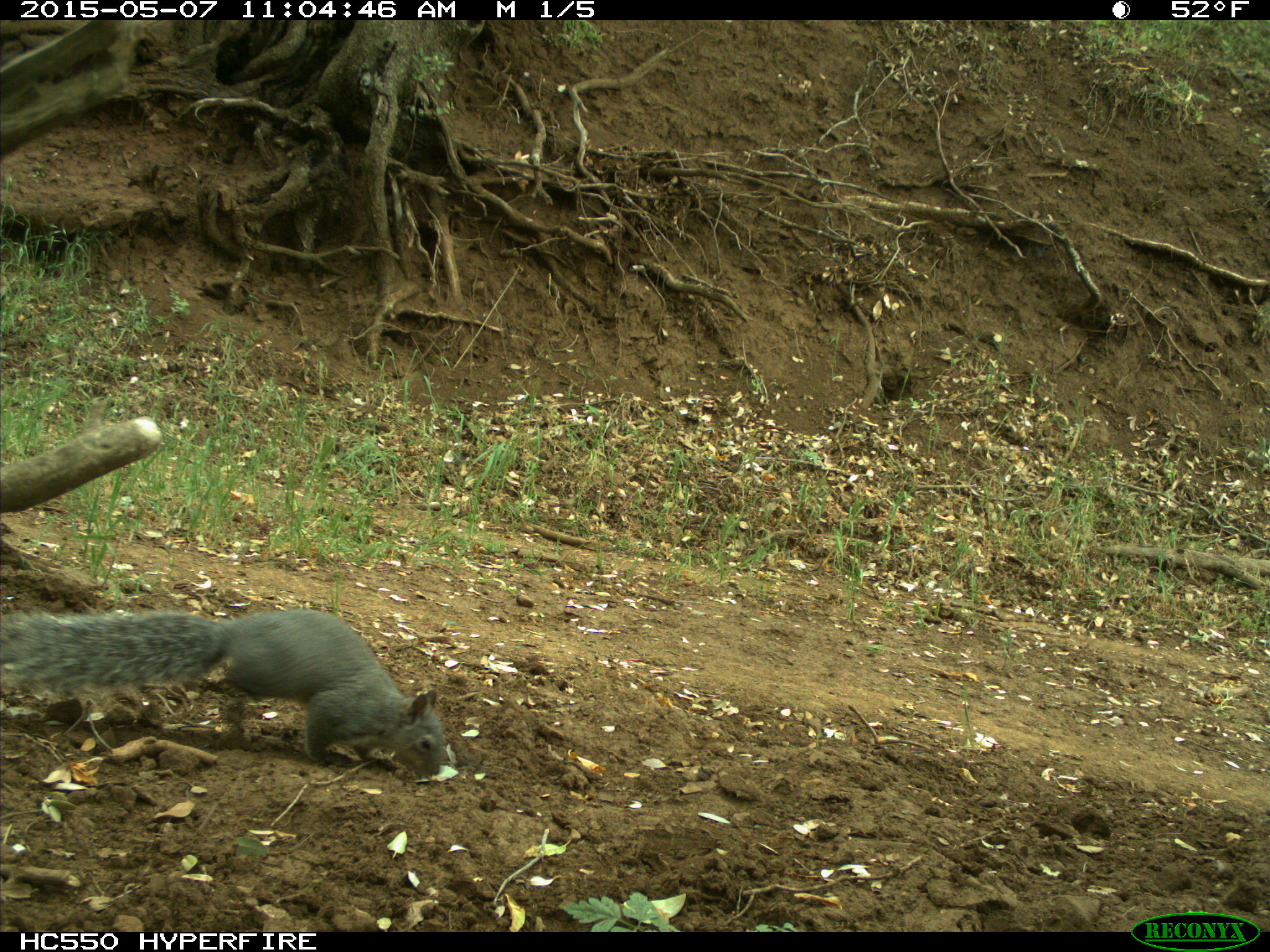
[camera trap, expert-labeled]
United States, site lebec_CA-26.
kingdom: Animalia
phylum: Chordata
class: Mammalia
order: Rodentia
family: Sciuridae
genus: Sciurus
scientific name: Sciurus carolinensis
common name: eastern gray squirrel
Sciurus carolinensis (eastern gray squirrel).